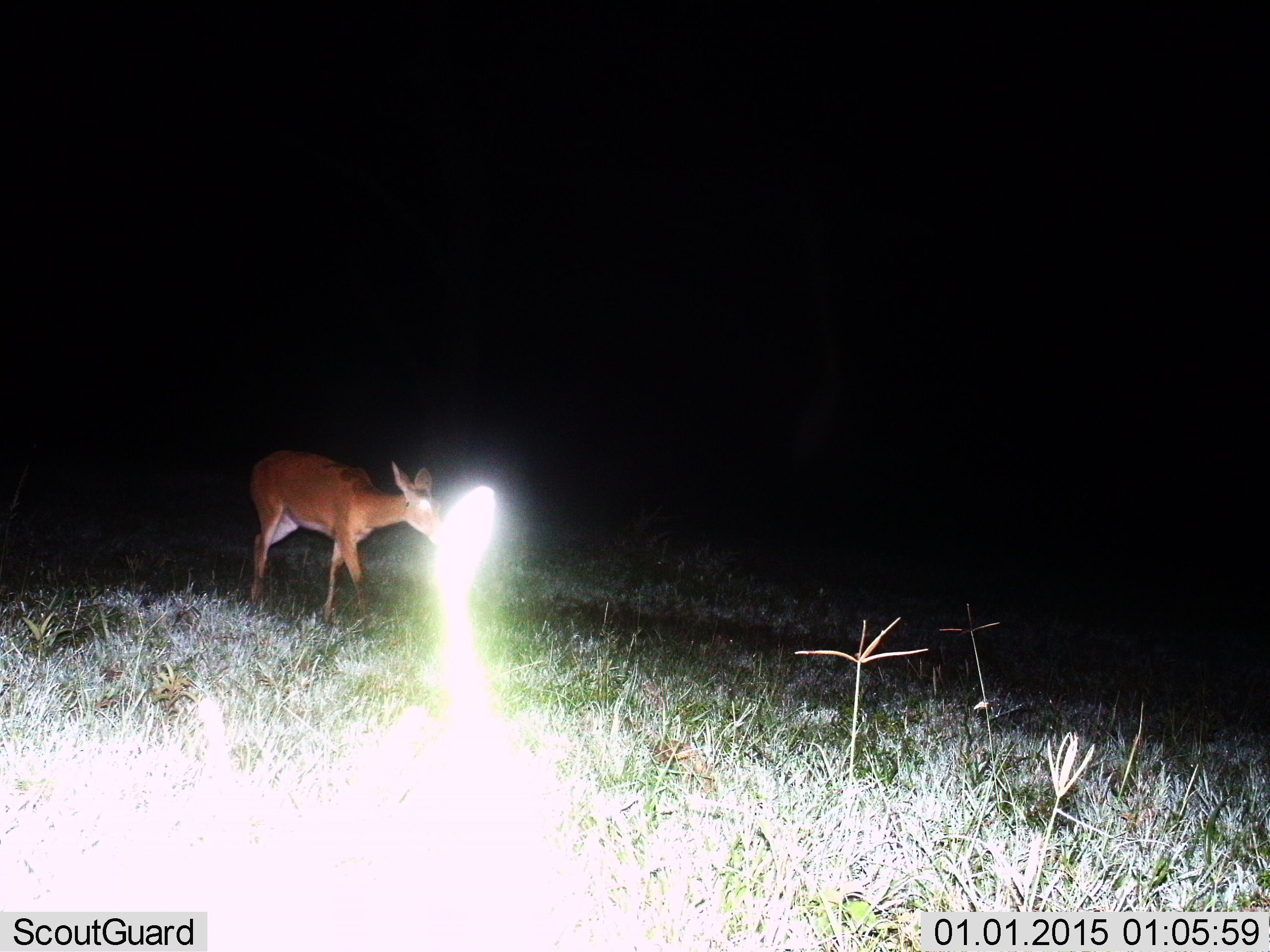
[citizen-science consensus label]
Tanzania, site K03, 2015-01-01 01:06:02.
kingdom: Animalia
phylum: Chordata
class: Mammalia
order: Artiodactyla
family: Bovidae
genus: Redunca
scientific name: Redunca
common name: reedbuck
Reedbuck (Redunca), count 1. Behavior (volunteer vote fractions): standing 20%, resting 0%, moving 80%, interacting 0%. Young present (vote fraction): 0%. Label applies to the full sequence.